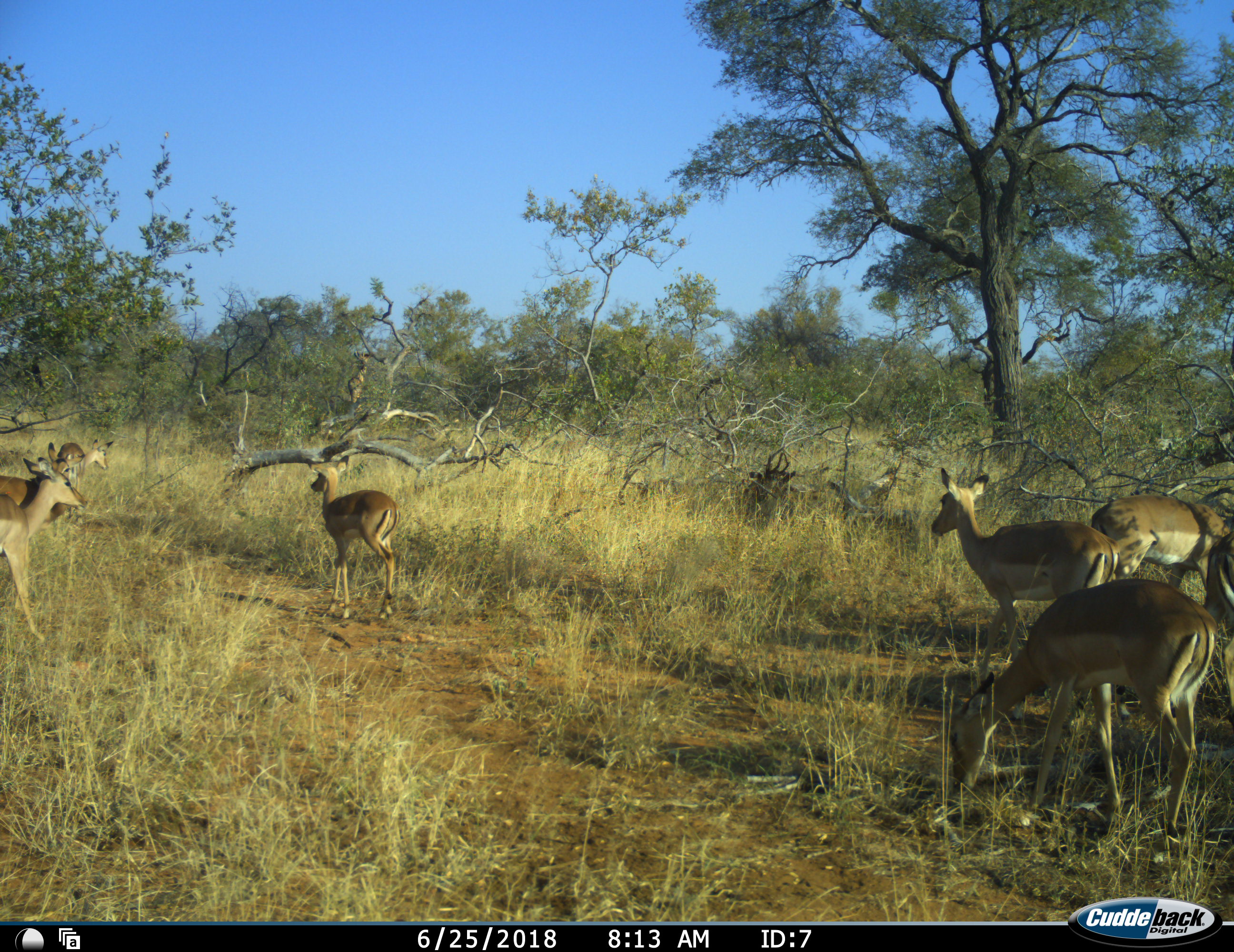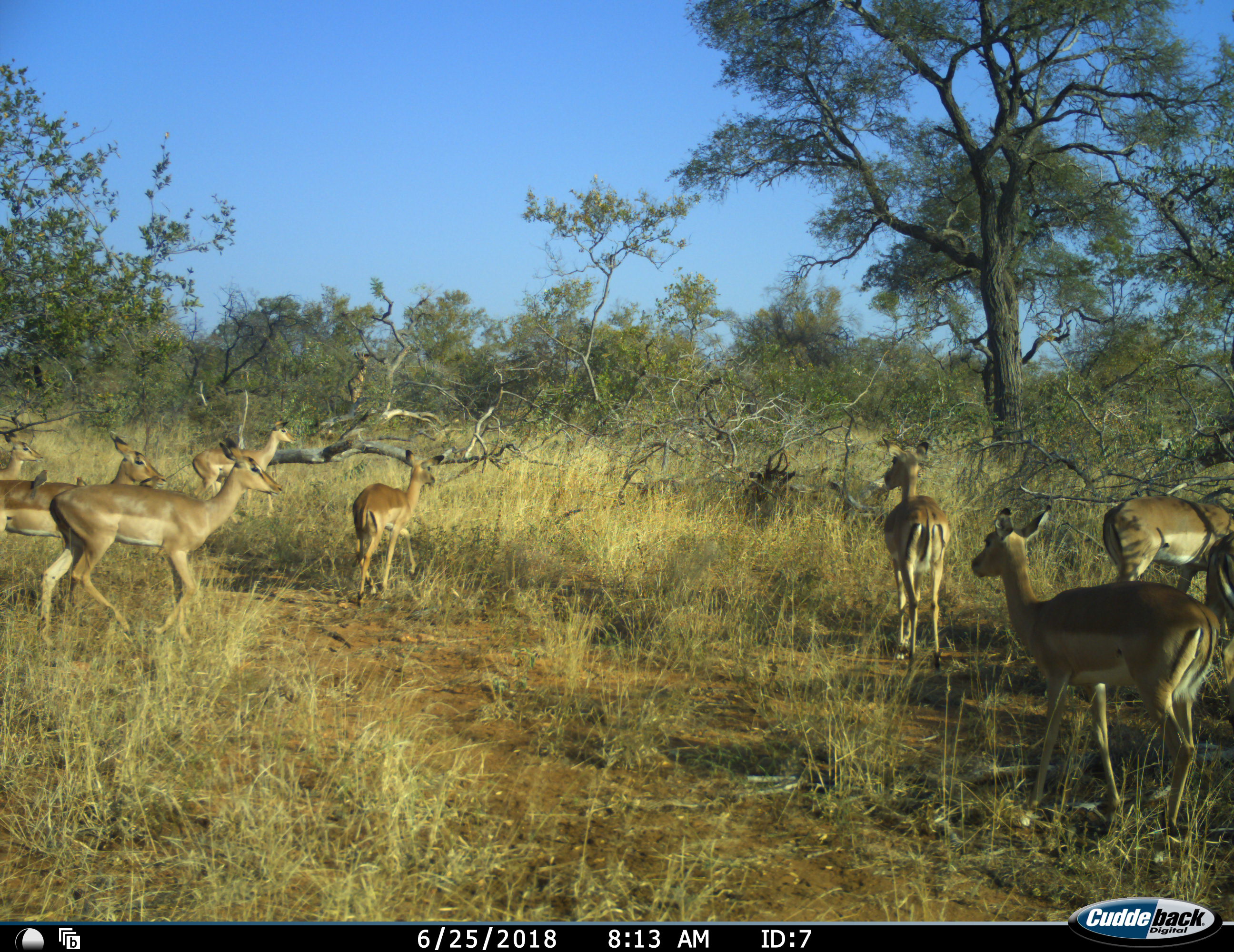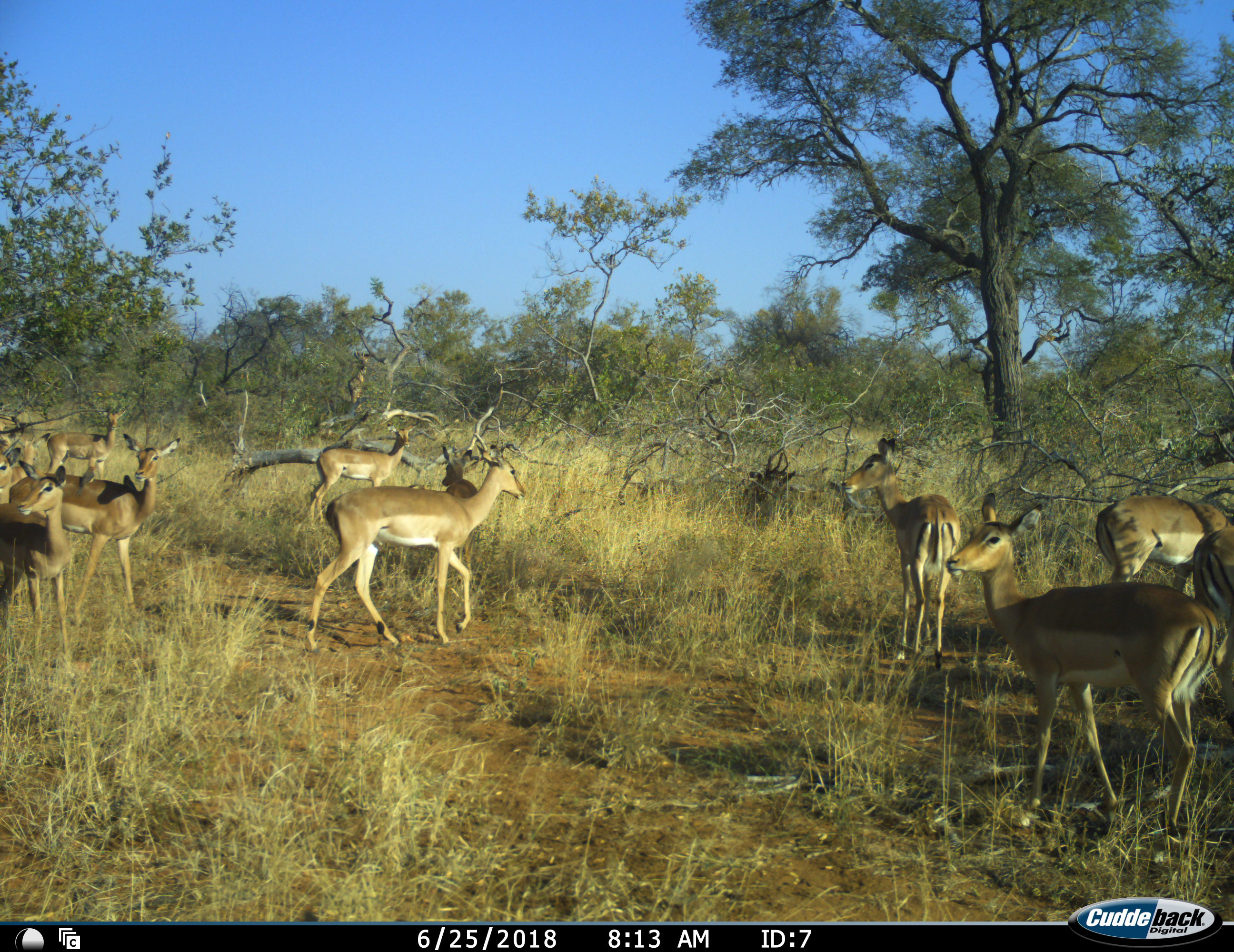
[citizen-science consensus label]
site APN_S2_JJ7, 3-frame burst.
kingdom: Animalia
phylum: Chordata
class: Mammalia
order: Artiodactyla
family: Bovidae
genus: Aepyceros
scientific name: Aepyceros melampus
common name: impala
Impala (Aepyceros melampus), count 10. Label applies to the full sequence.